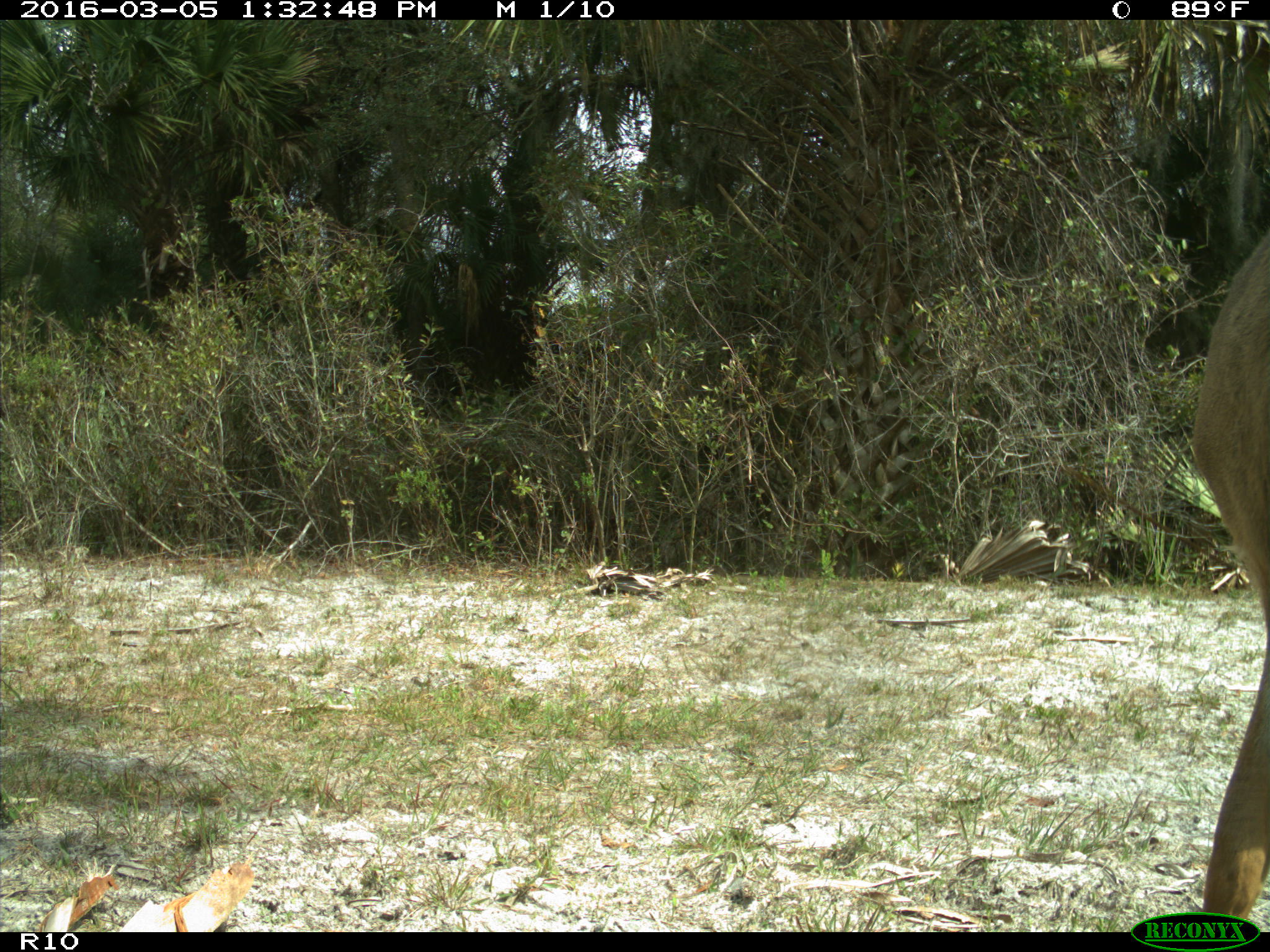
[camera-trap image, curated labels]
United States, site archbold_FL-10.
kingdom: Animalia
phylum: Chordata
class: Mammalia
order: Artiodactyla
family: Cervidae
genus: Odocoileus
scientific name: Odocoileus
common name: deer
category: unidentified deer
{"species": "unidentified deer (deer) (Odocoileus)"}